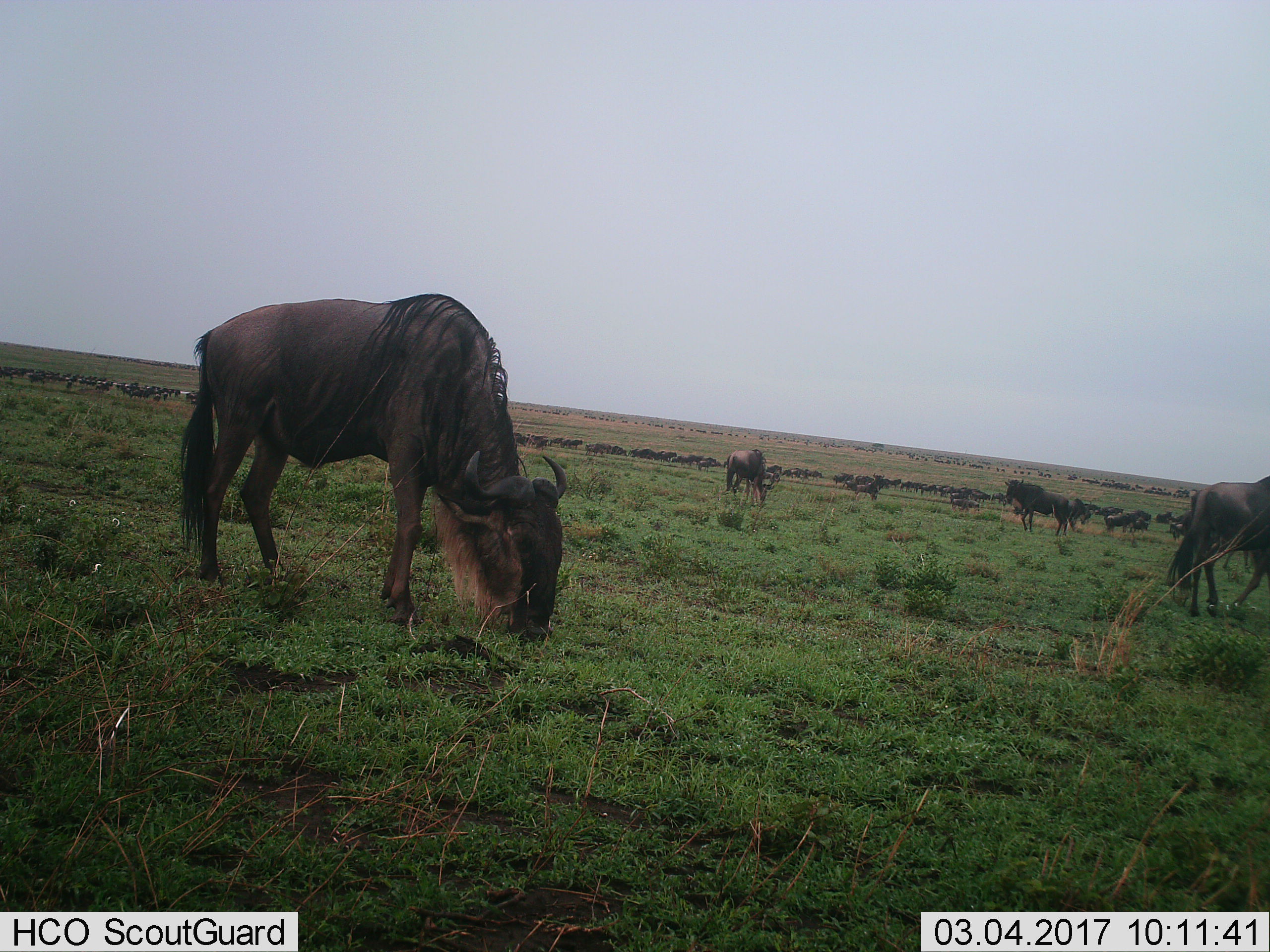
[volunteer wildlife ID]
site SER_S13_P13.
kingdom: Animalia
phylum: Chordata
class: Mammalia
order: Artiodactyla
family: Bovidae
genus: Connochaetes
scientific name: Connochaetes taurinus taurinus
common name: blue wildebeest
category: wildebeestblue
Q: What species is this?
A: Wildebeestblue (blue wildebeest) (Connochaetes taurinus taurinus).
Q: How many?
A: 51+.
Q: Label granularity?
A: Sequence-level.